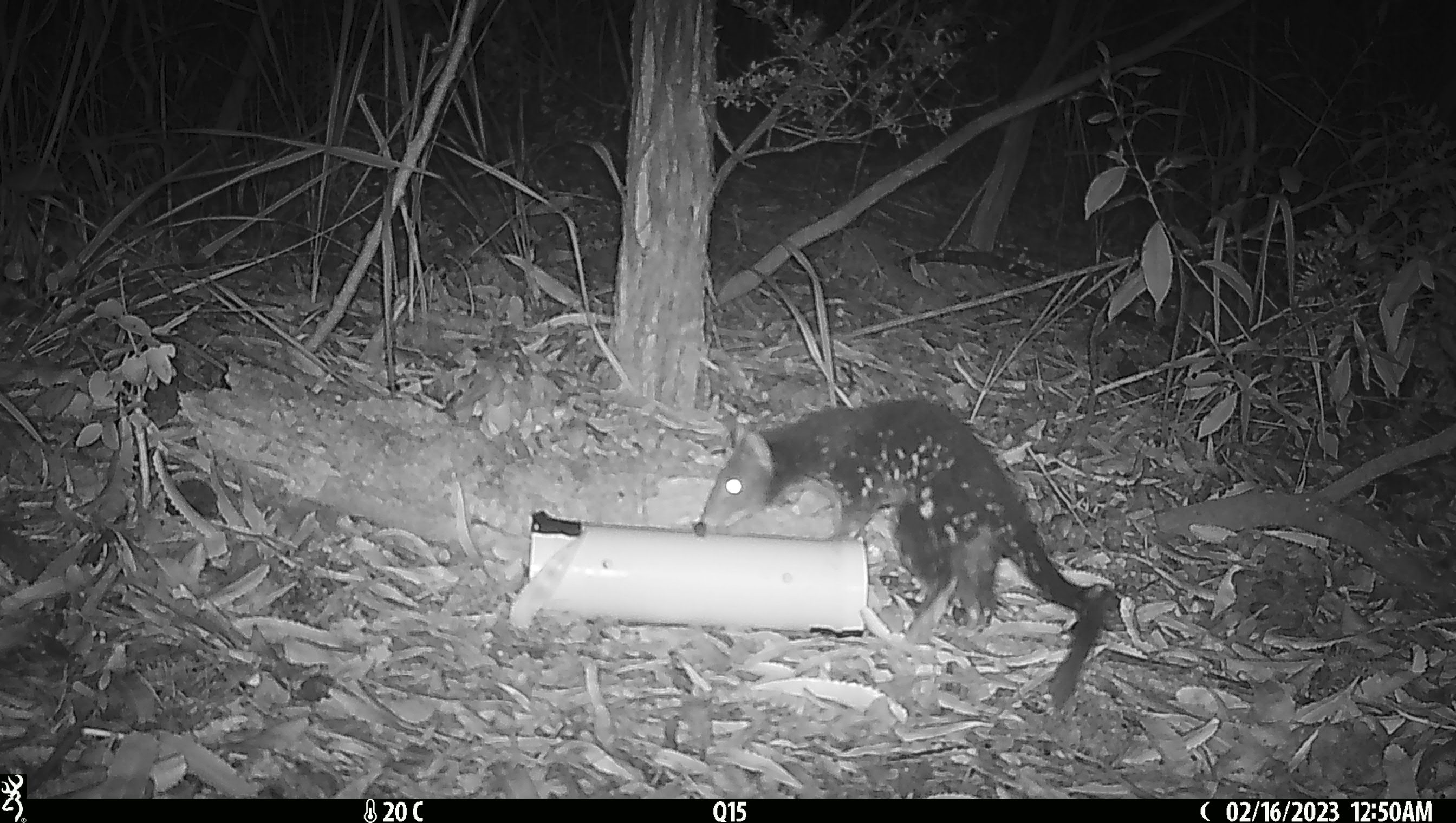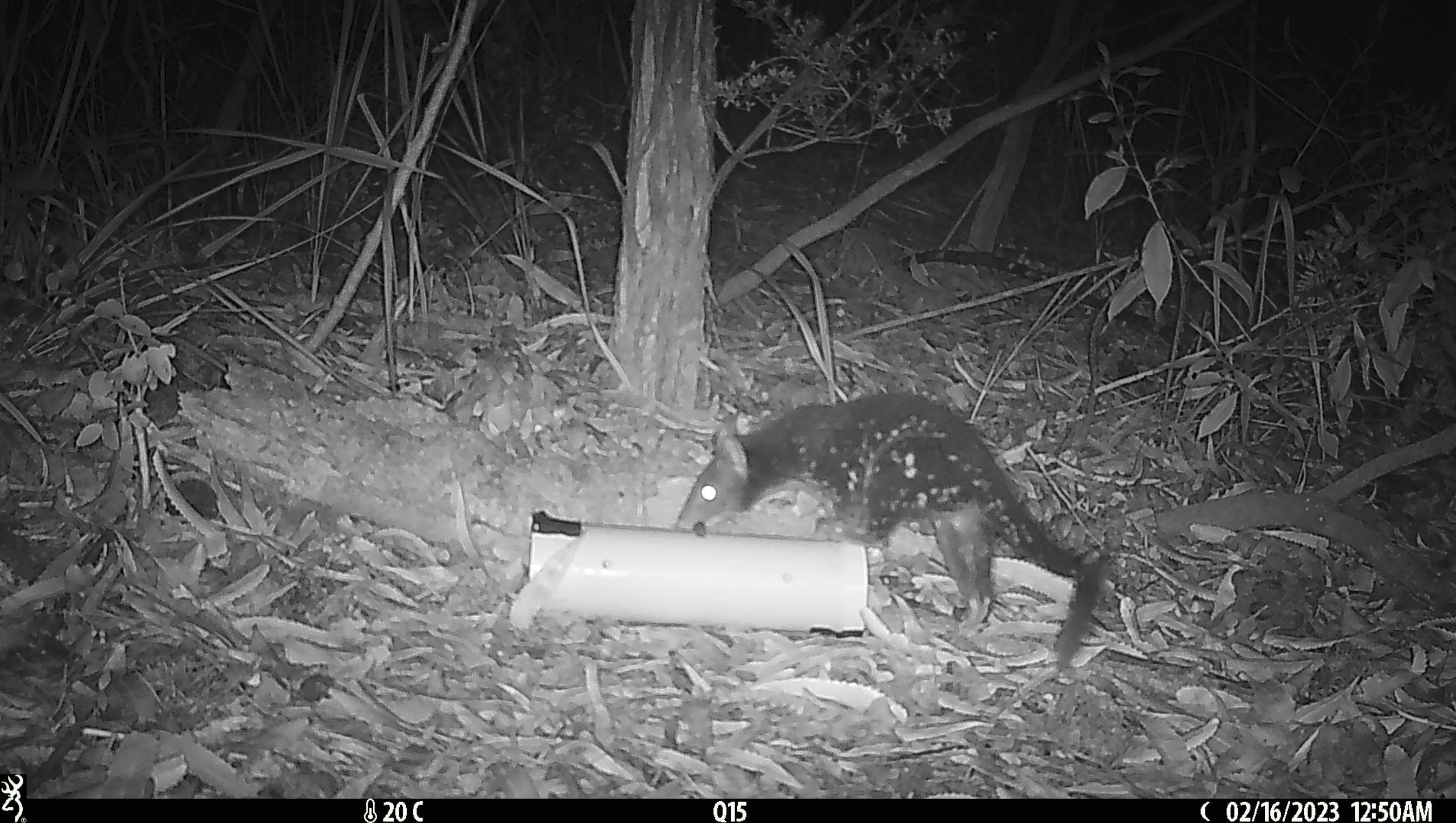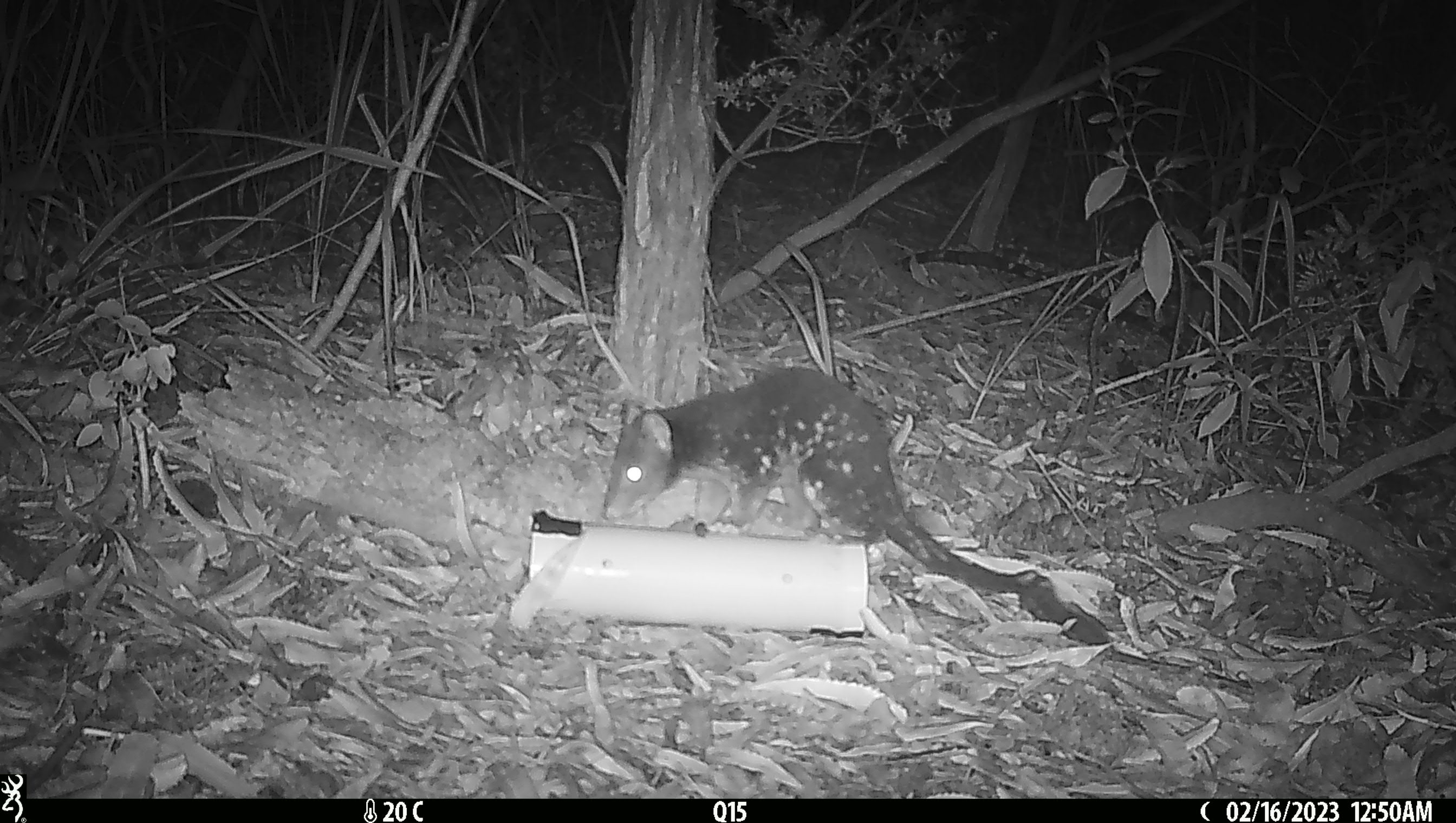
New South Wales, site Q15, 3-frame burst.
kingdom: Animalia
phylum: Chordata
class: Mammalia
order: Dasyuromorphia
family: Dasyuridae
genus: Dasyurus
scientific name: Dasyurus maculatus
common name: spotted-tailed quoll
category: quoll